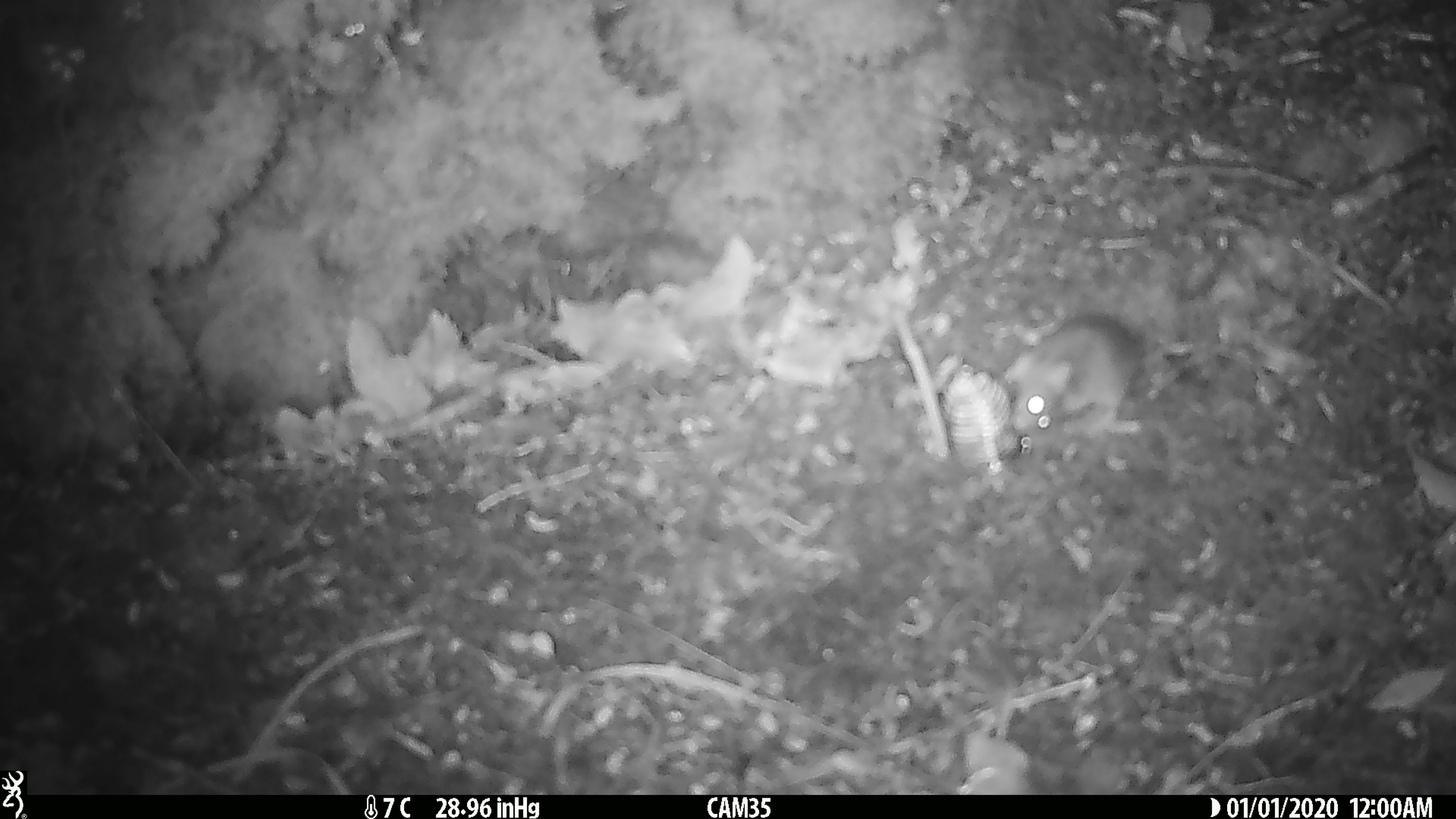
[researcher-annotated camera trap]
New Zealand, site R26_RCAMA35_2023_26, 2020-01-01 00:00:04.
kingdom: Animalia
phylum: Chordata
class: Mammalia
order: Rodentia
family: Muridae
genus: Mus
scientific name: Mus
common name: mouse